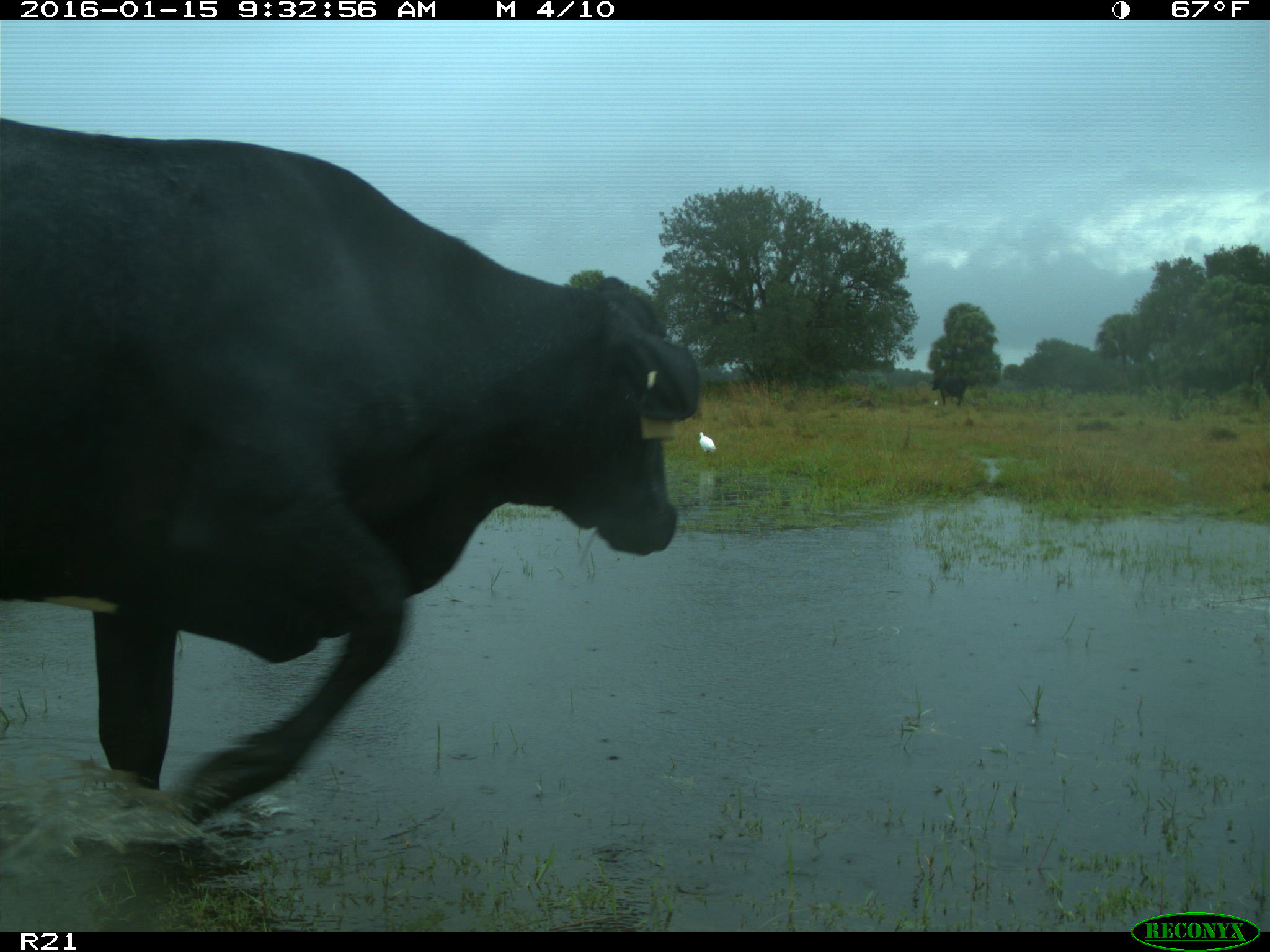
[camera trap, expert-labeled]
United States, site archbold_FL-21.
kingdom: Animalia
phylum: Chordata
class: Mammalia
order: Artiodactyla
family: Bovidae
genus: Bos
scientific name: Bos taurus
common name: domestic cow